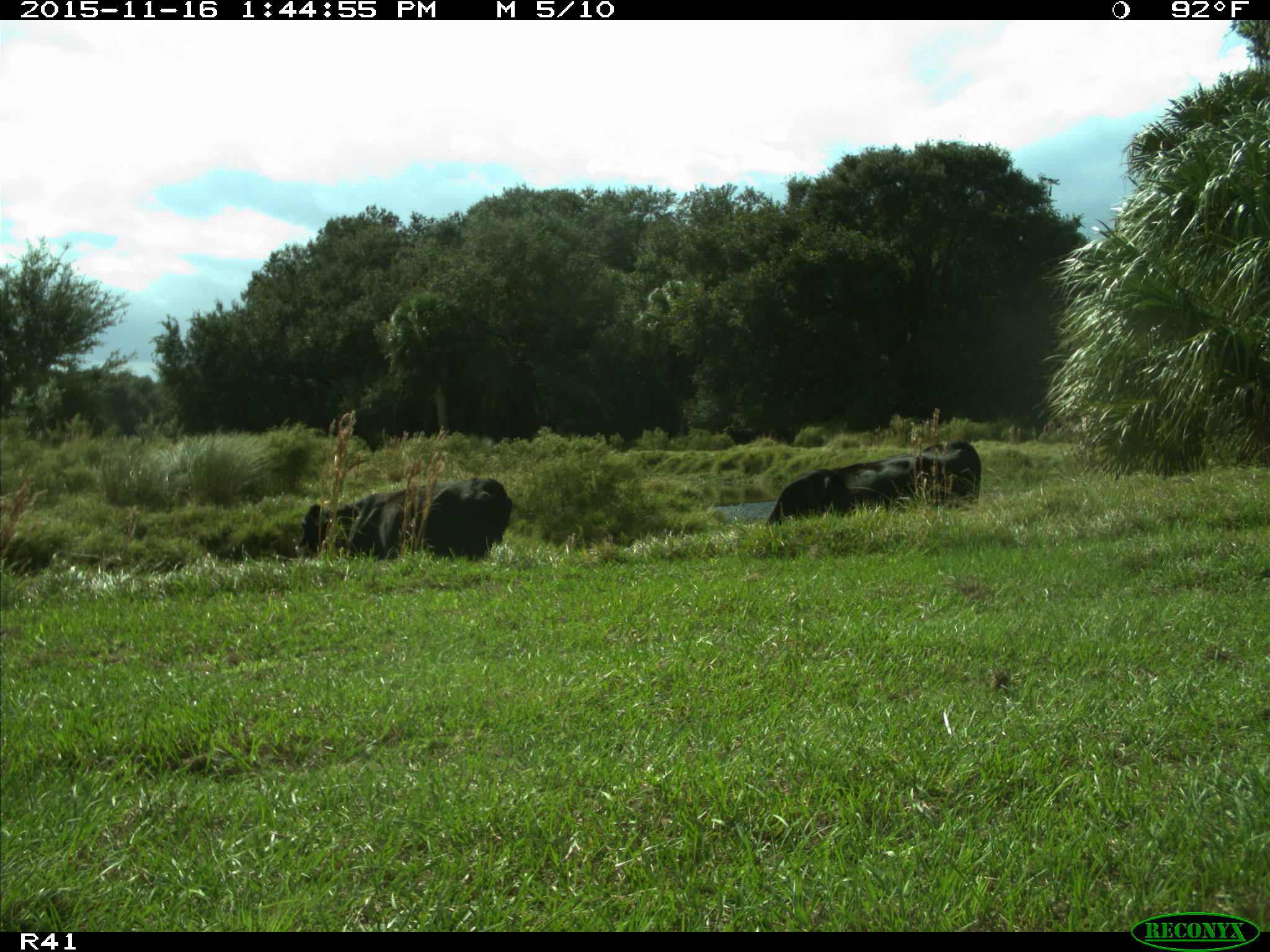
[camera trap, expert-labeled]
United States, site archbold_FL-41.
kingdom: Animalia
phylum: Chordata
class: Mammalia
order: Artiodactyla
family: Bovidae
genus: Bos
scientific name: Bos taurus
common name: domestic cow